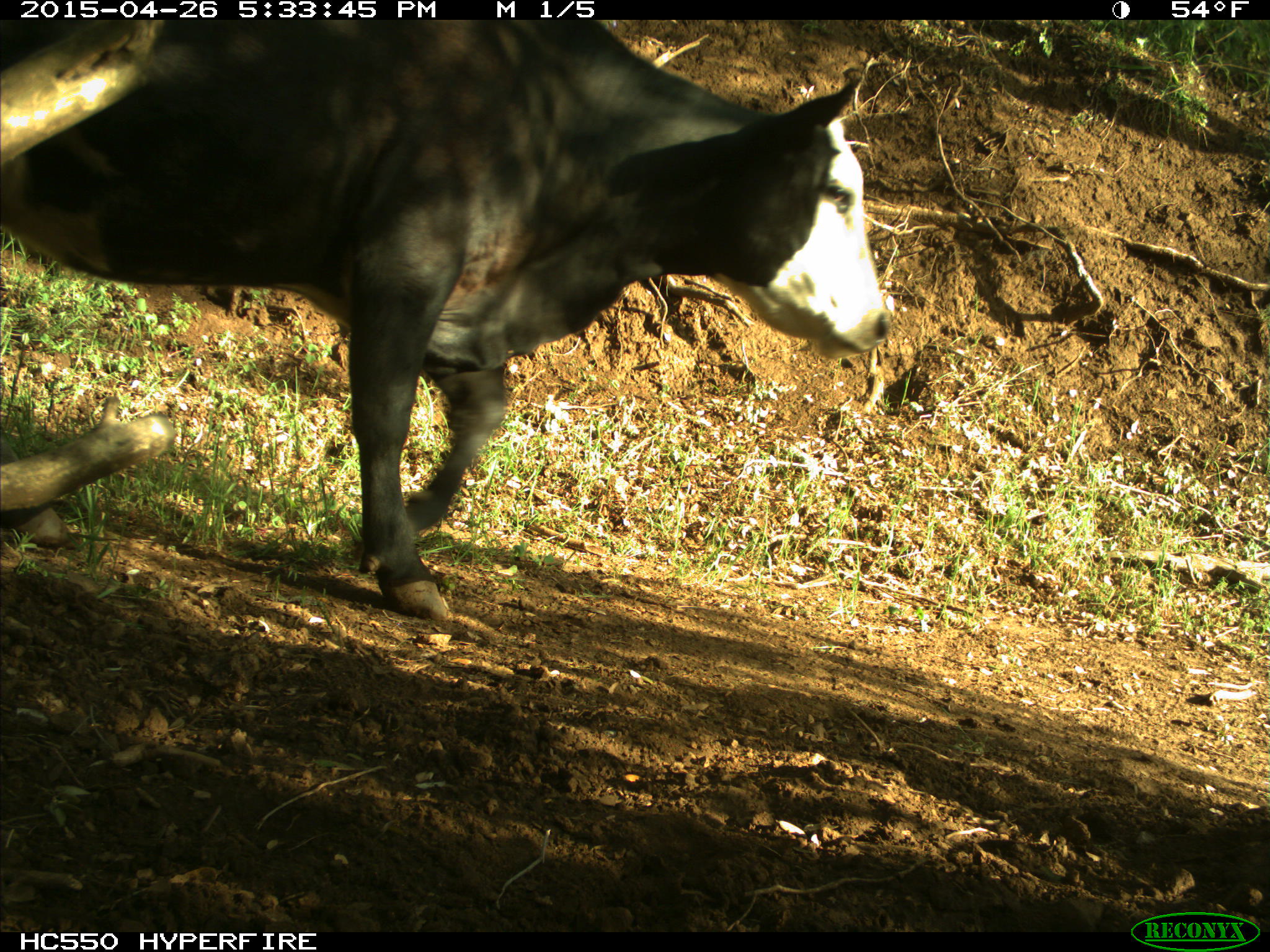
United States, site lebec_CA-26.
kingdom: Animalia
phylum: Chordata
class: Mammalia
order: Artiodactyla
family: Bovidae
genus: Bos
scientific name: Bos taurus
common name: domestic cow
Bos taurus (domestic cow).